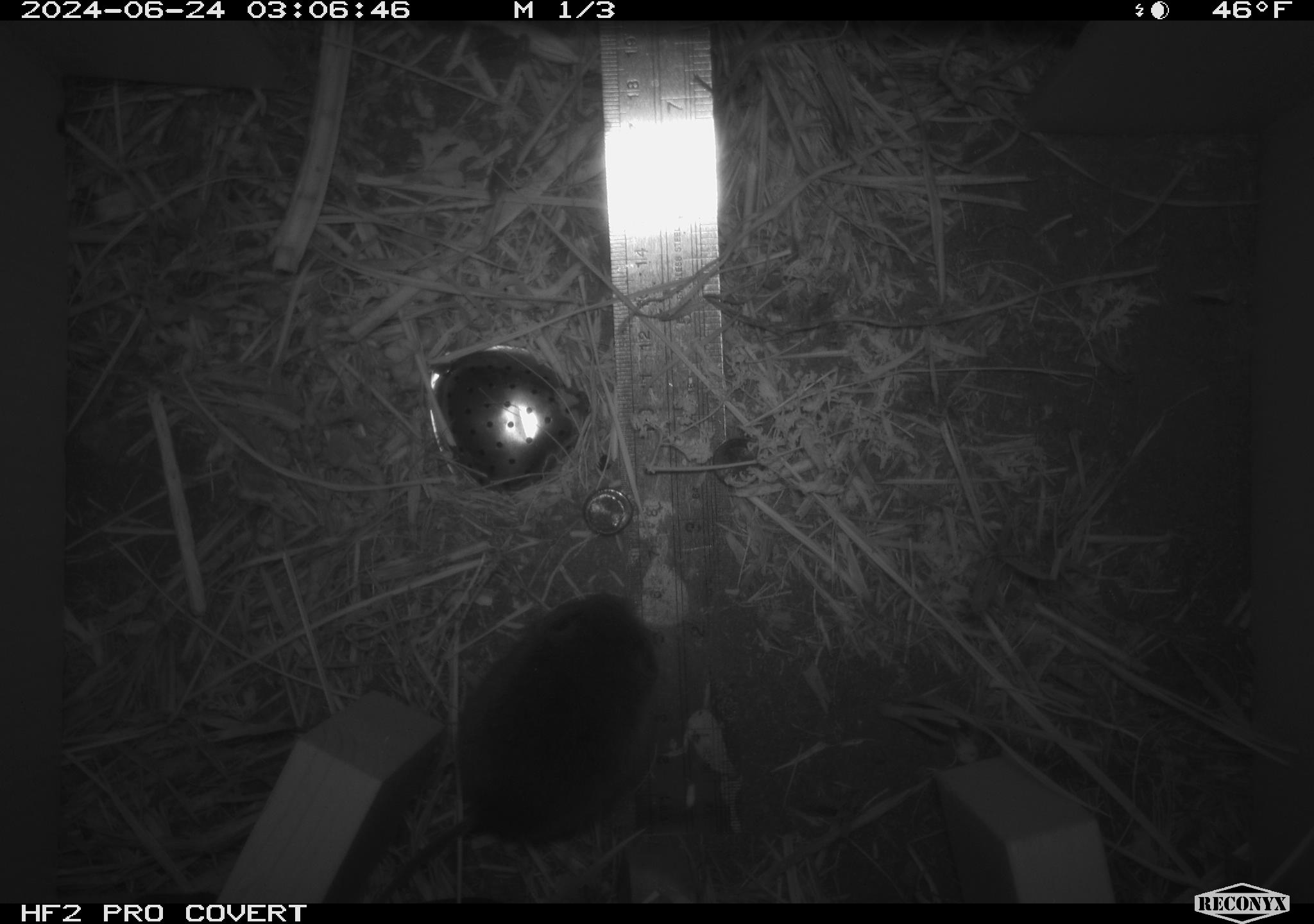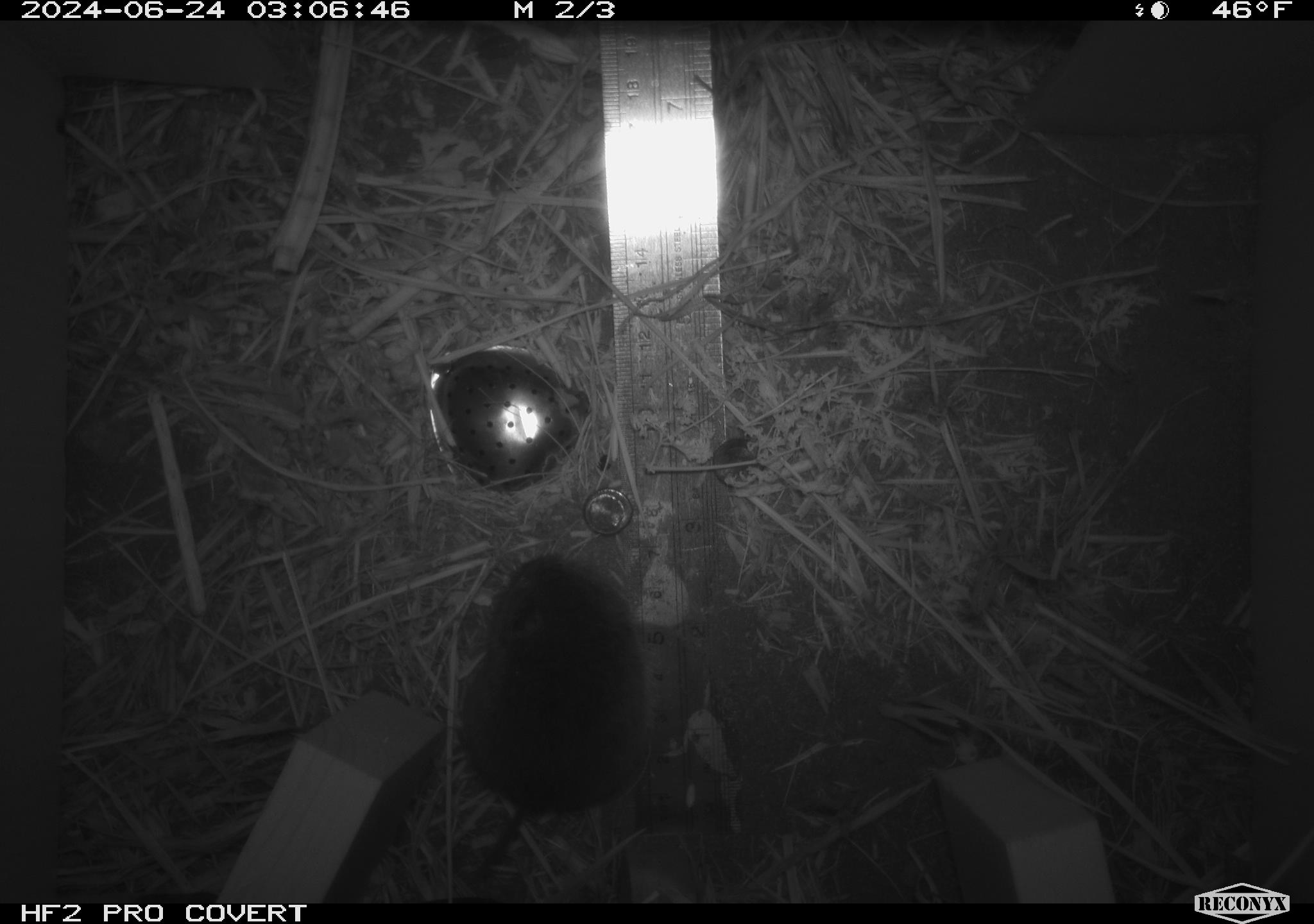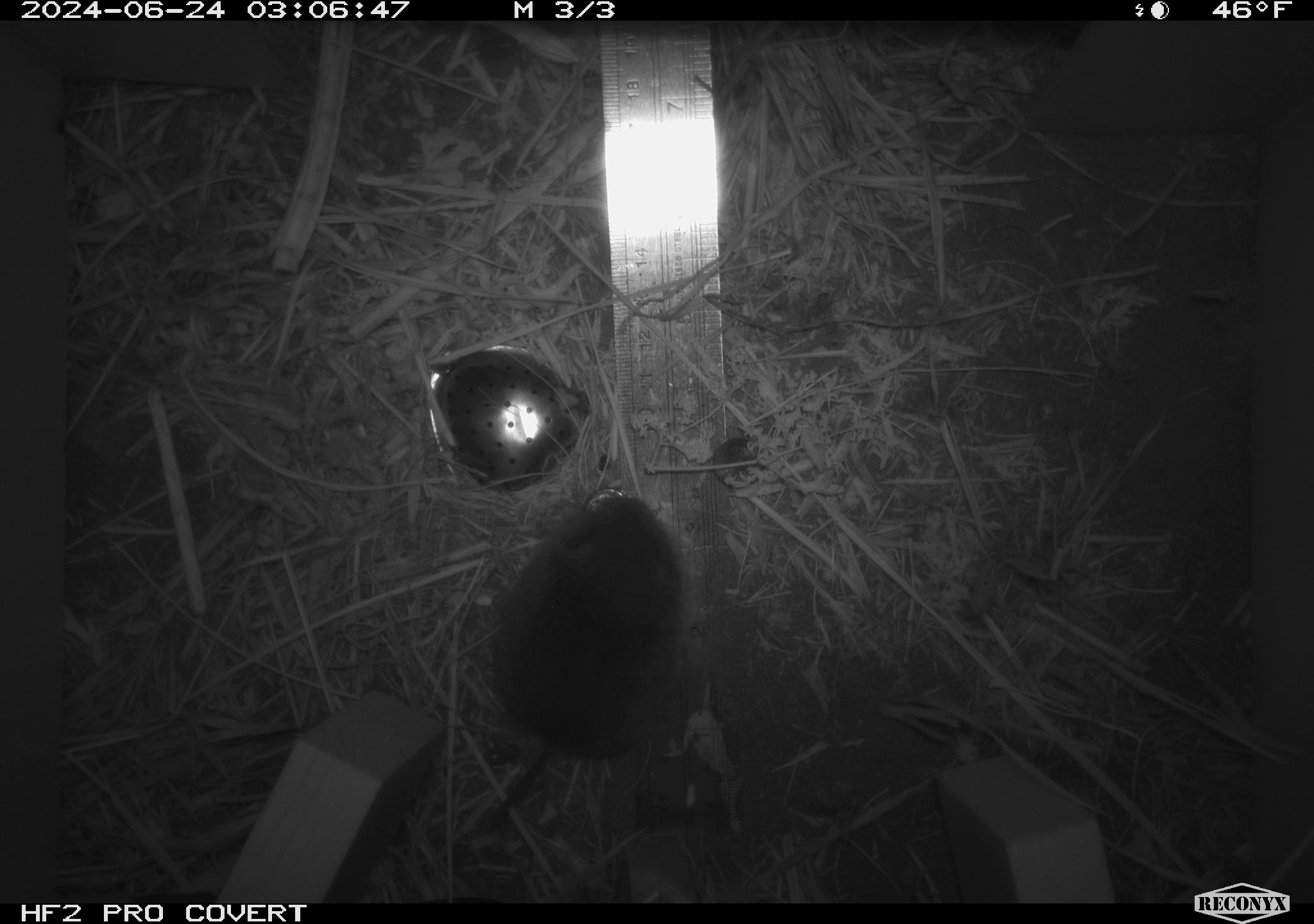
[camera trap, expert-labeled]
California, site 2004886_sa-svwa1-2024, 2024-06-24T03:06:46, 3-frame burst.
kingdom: Animalia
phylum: Chordata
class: Mammalia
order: Rodentia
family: Cricetidae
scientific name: Arvicolinae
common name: voles, lemmings, and muskrats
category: arvicolinae subfamily